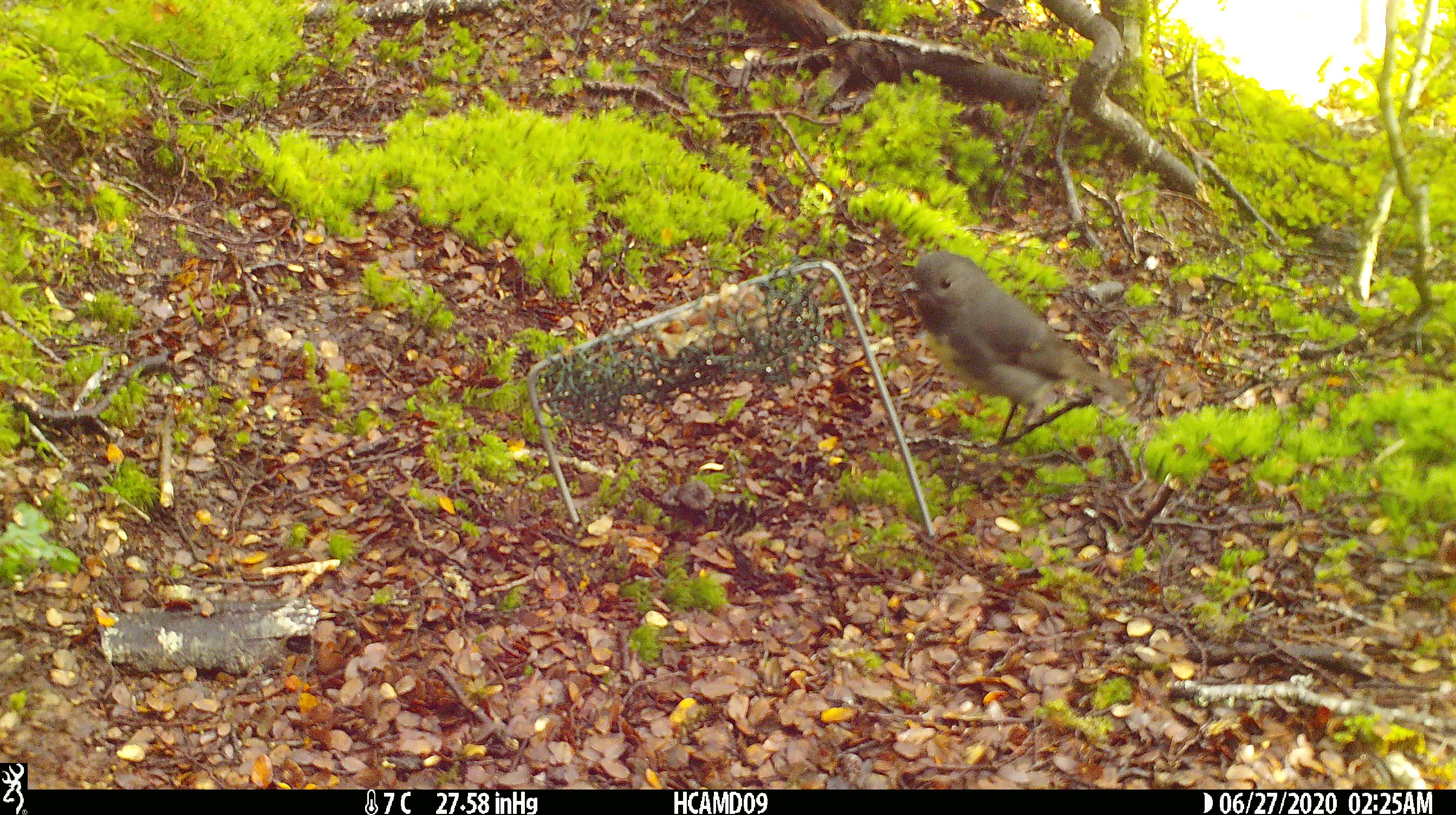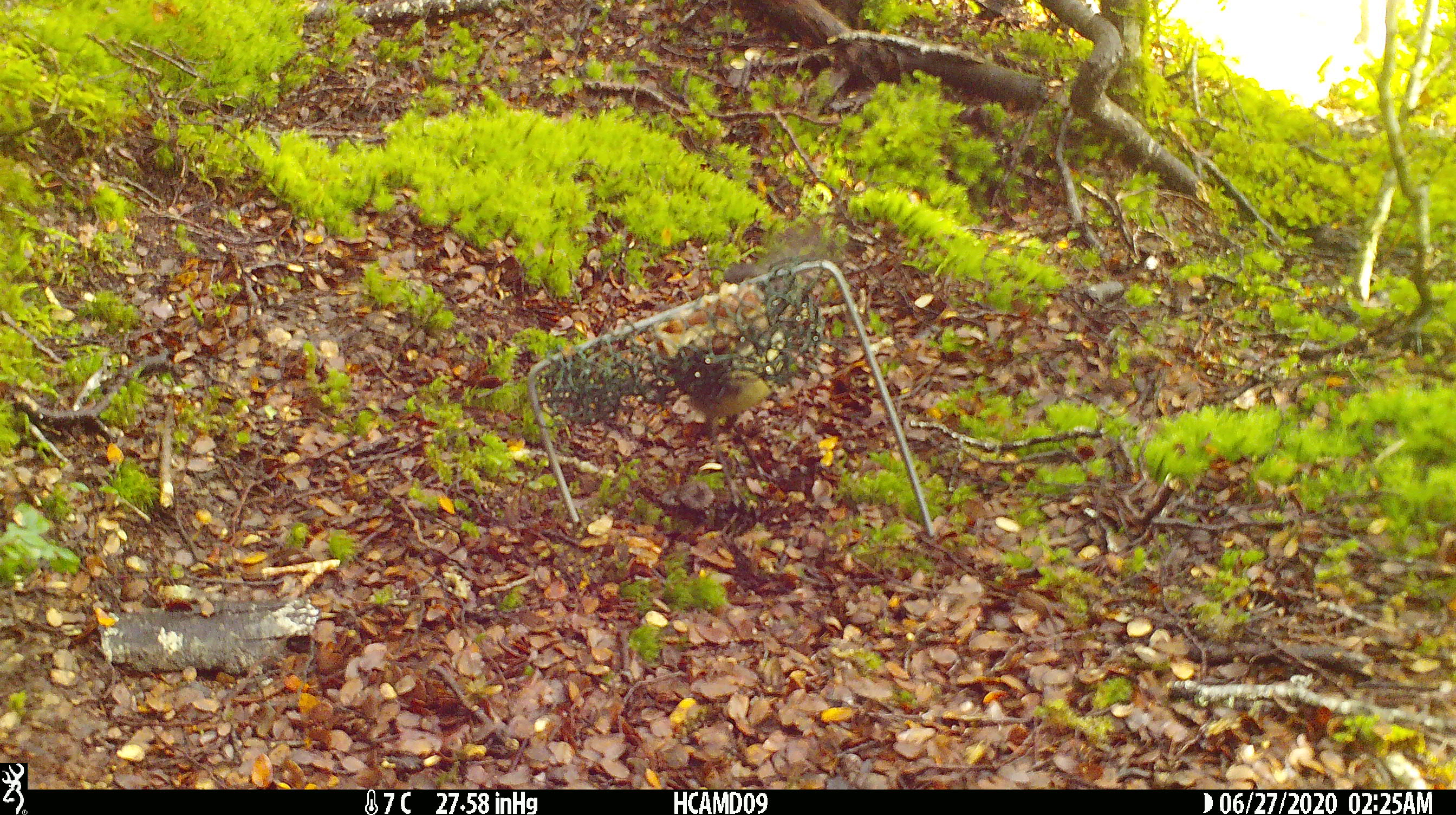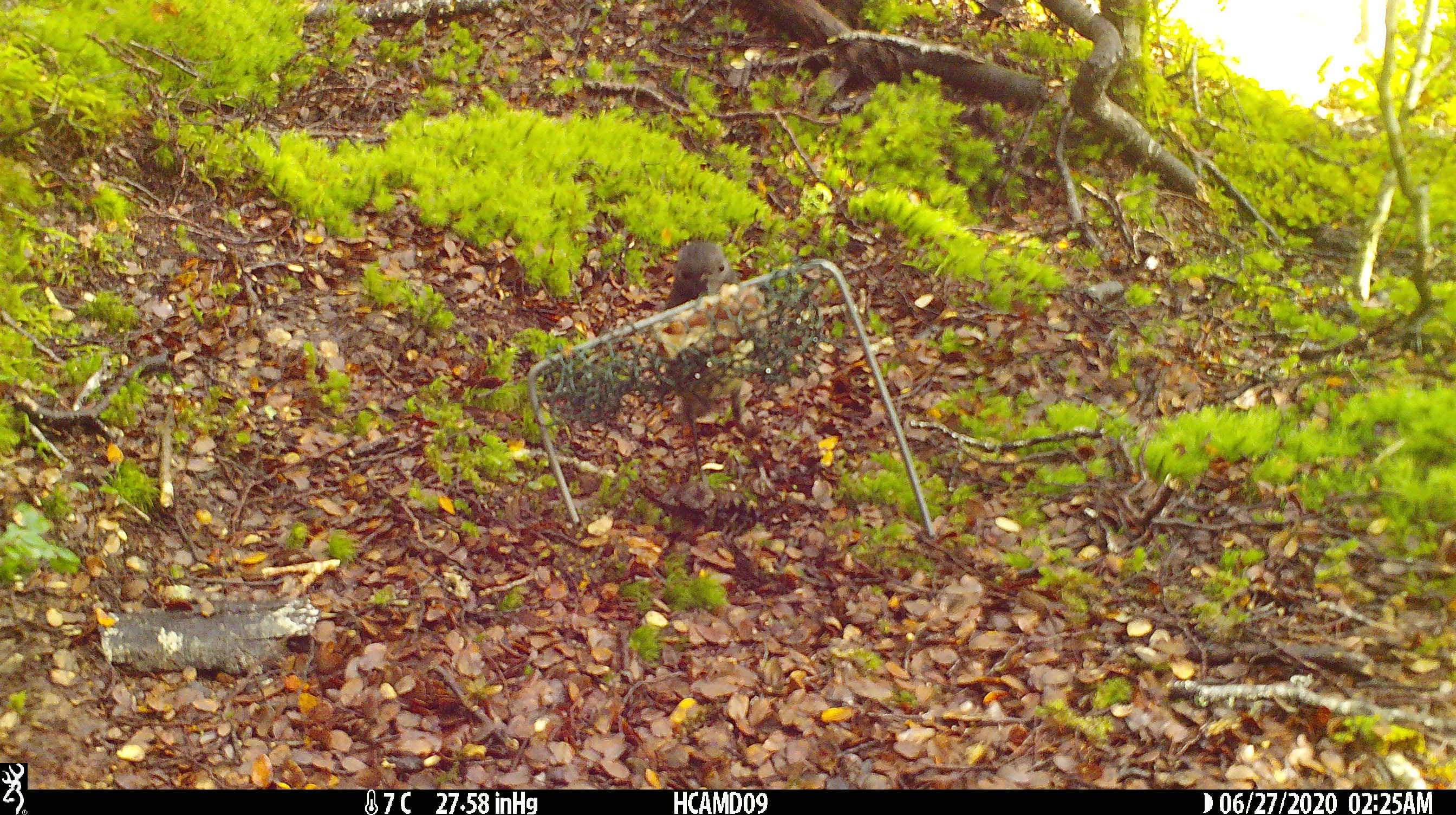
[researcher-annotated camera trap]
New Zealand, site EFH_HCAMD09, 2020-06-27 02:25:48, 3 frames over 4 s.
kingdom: Animalia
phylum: Chordata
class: Aves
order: Passeriformes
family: Petroicidae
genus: Petroica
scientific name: Petroica australis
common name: new zealand robin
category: robin